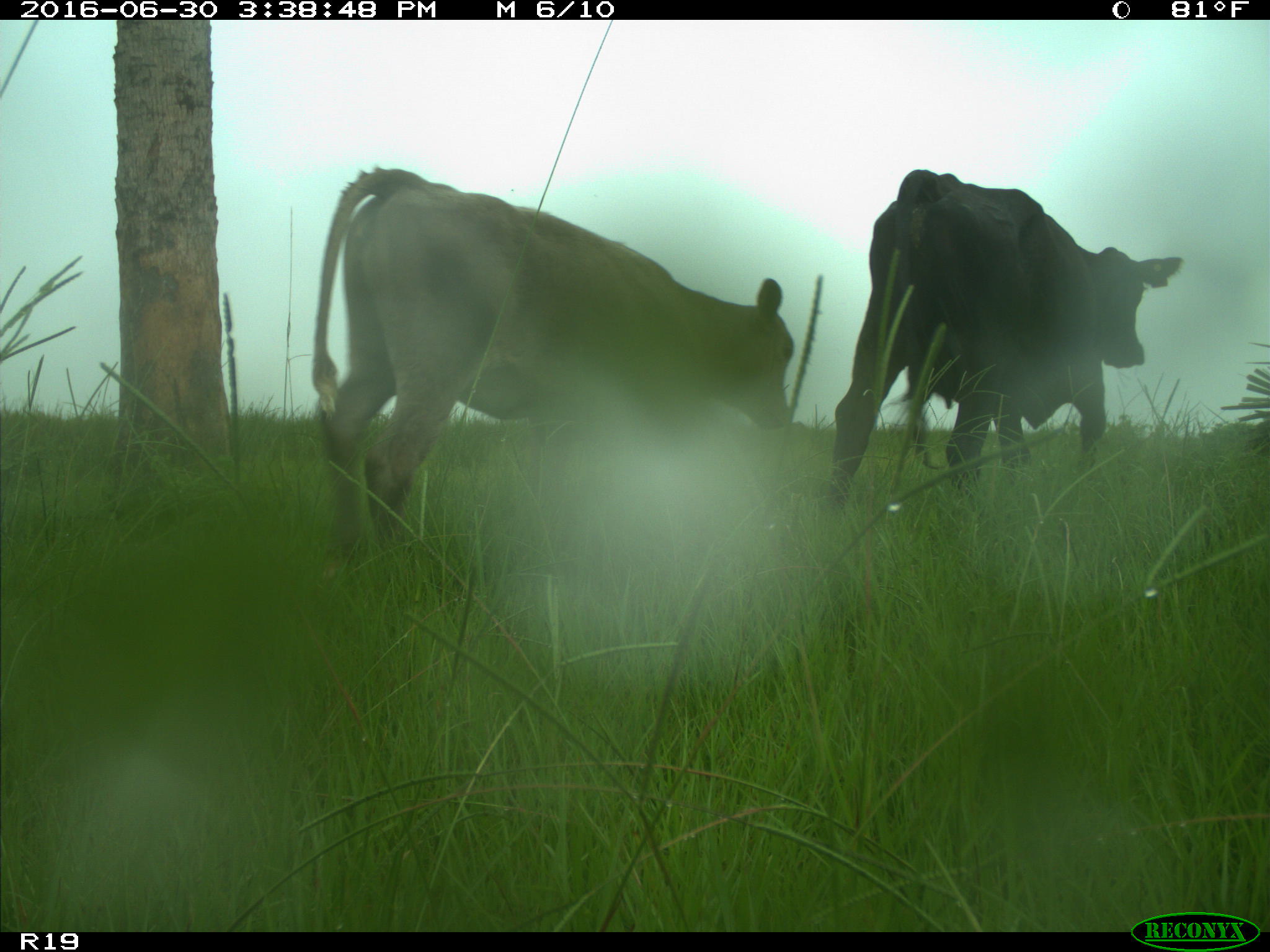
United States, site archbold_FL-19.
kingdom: Animalia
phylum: Chordata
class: Mammalia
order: Artiodactyla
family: Bovidae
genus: Bos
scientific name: Bos taurus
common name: domestic cow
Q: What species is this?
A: Bos taurus (domestic cow).